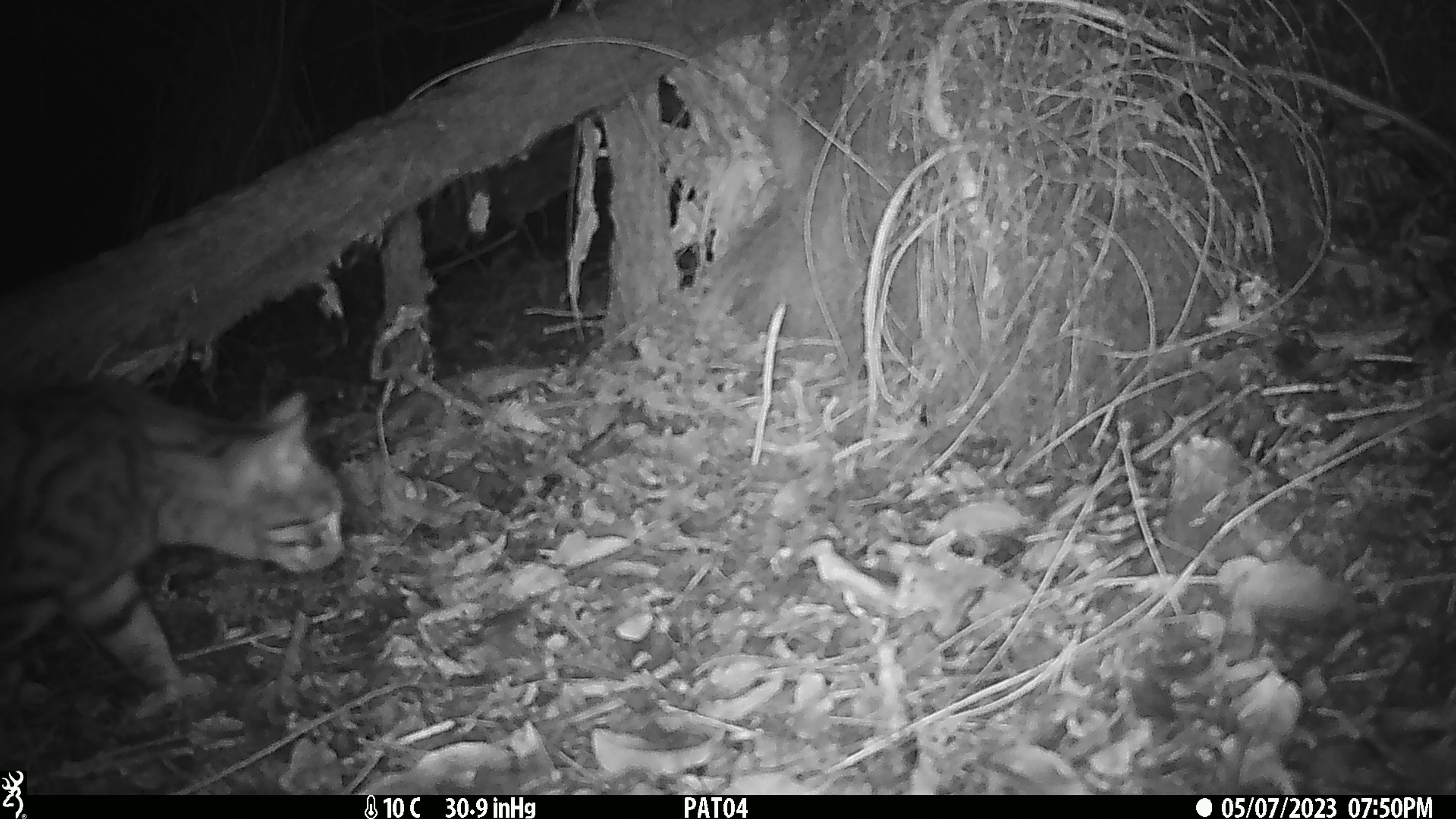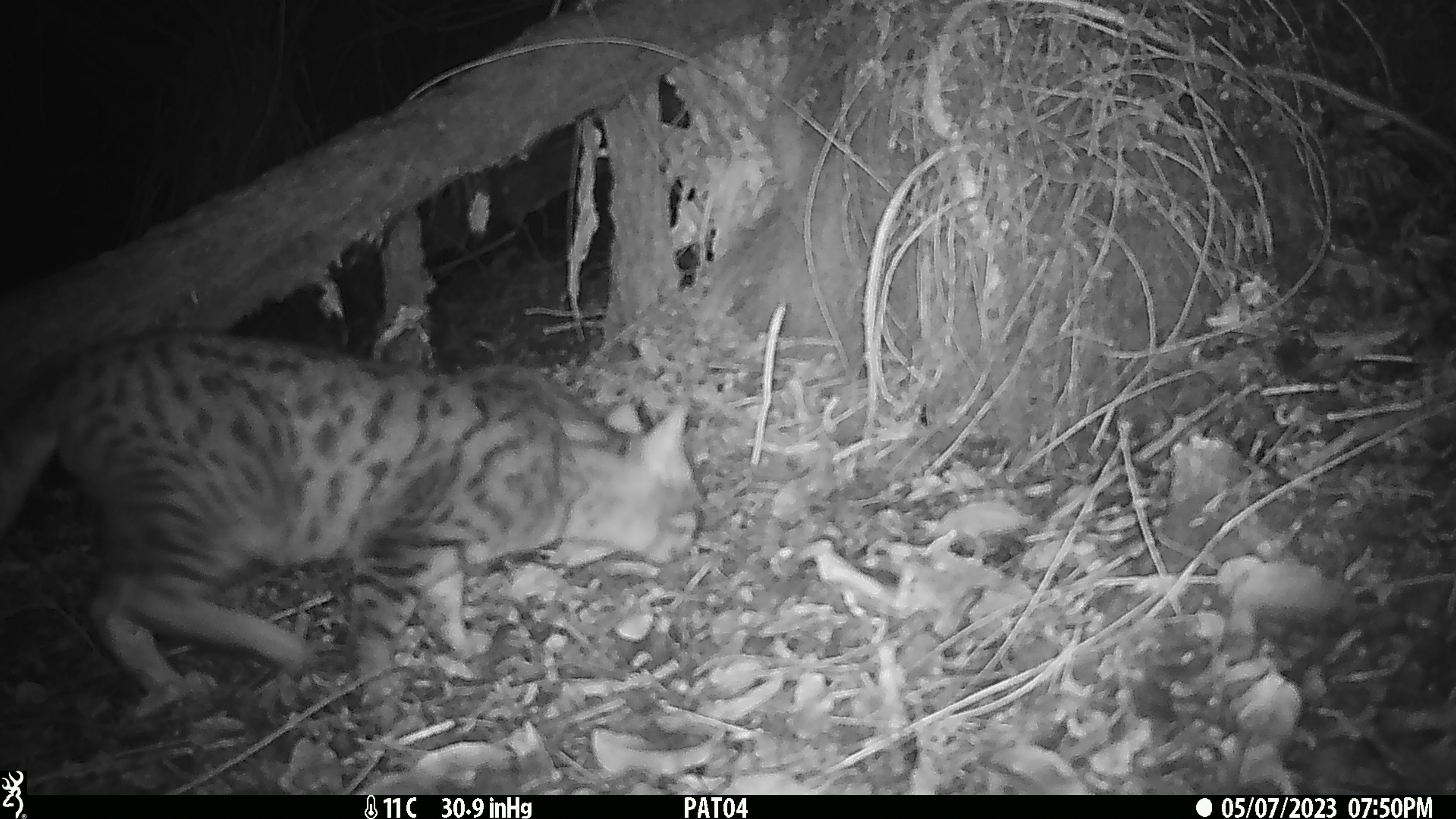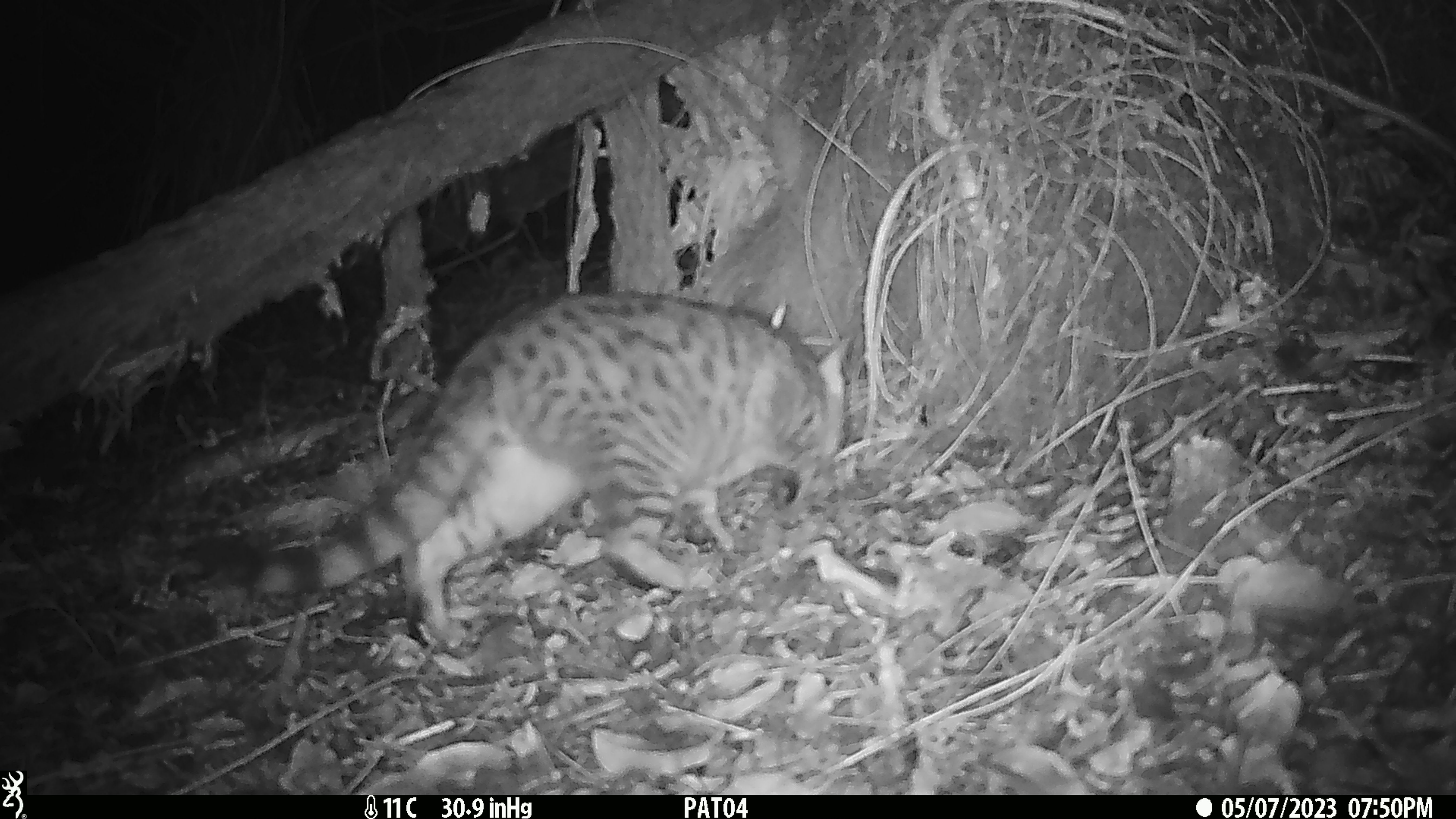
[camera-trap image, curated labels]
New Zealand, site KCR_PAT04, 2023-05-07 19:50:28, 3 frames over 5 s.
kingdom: Animalia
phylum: Chordata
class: Mammalia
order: Carnivora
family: Felidae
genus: Felis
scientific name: Felis catus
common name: domestic cat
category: cat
Cat (domestic cat) (Felis catus).